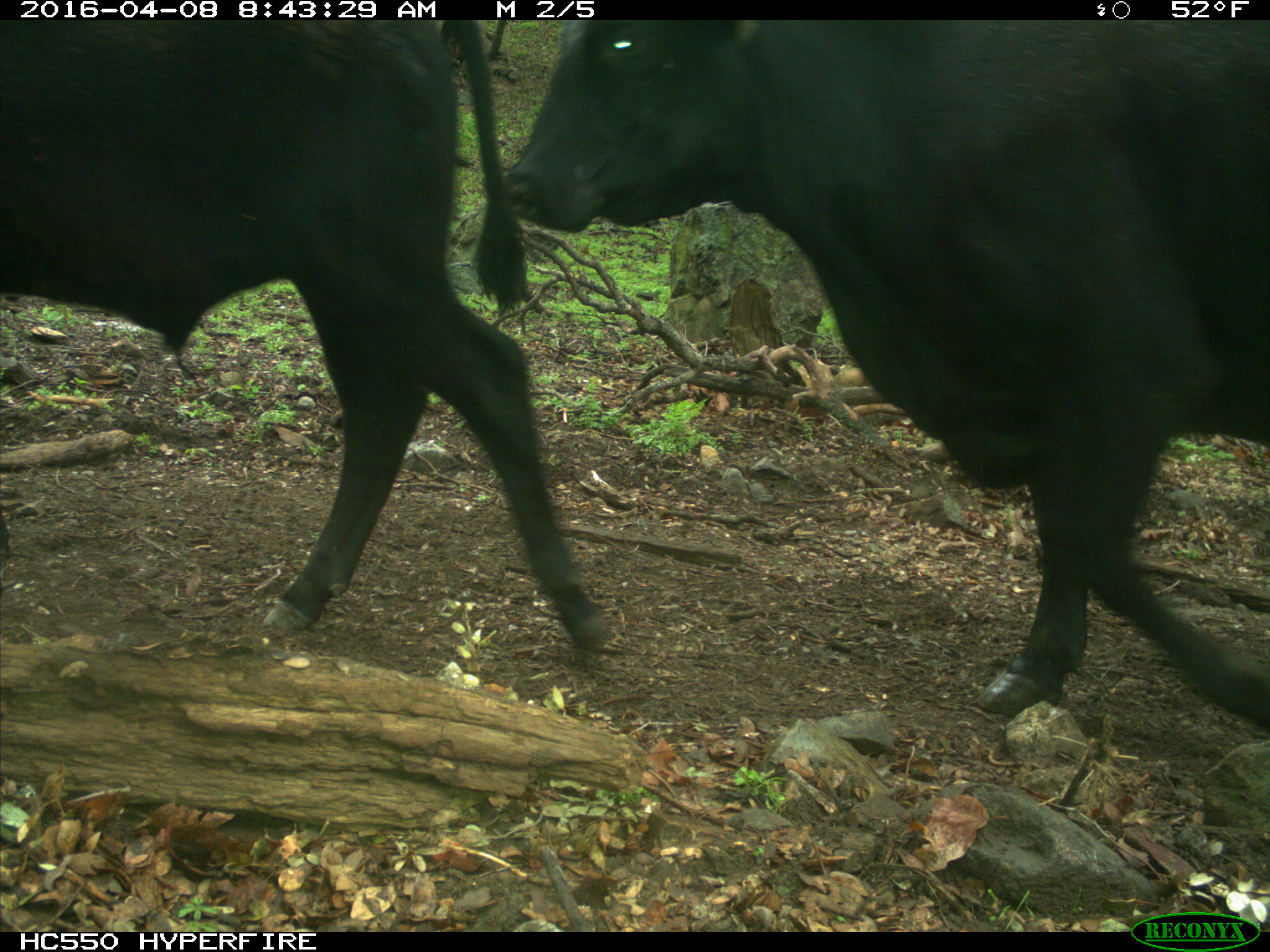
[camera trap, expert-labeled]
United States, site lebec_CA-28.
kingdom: Animalia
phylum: Chordata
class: Mammalia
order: Artiodactyla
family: Bovidae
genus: Bos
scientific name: Bos taurus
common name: domestic cow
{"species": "Bos taurus (domestic cow)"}